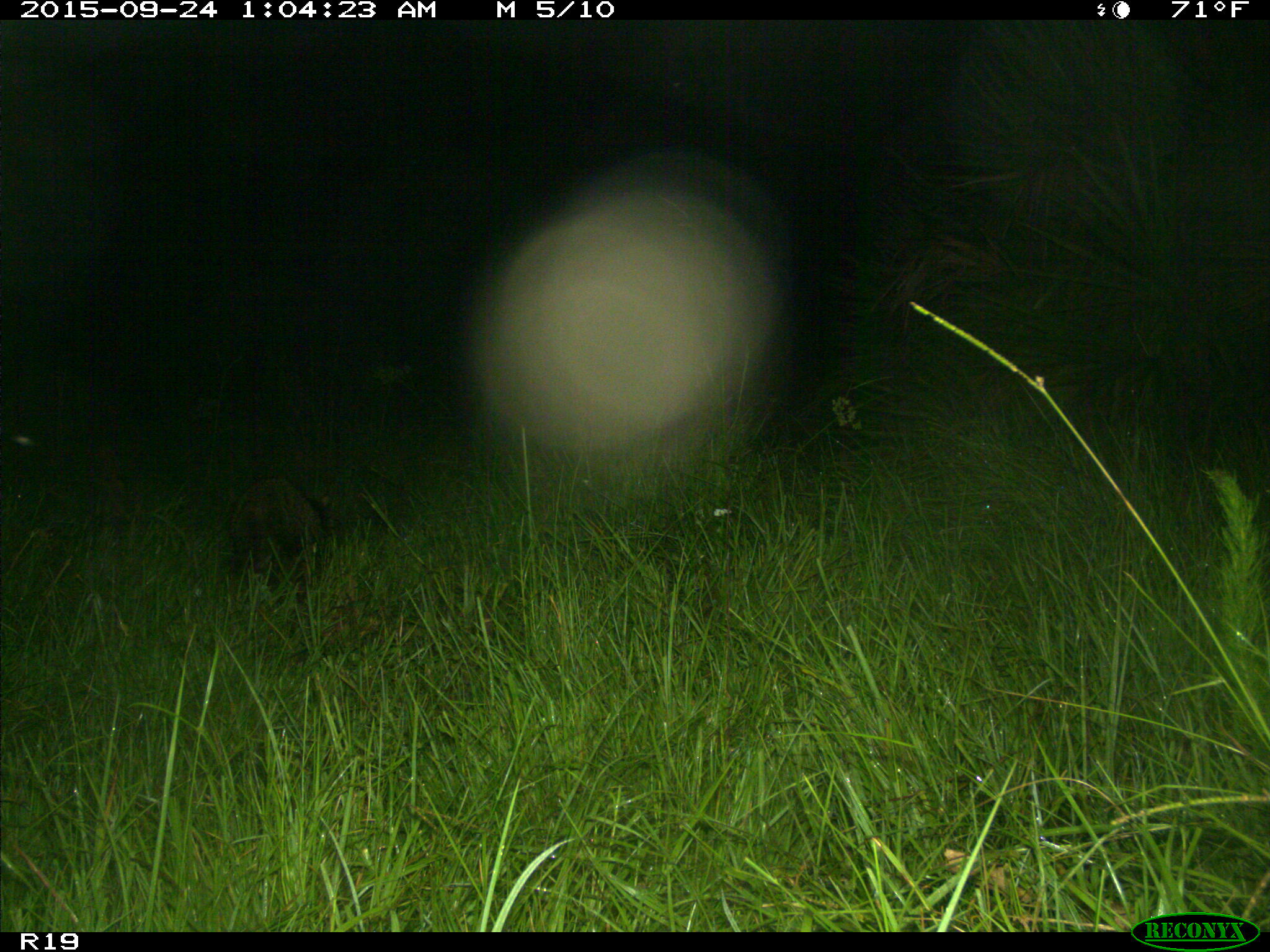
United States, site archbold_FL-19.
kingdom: Animalia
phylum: Chordata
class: Mammalia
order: Carnivora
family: Procyonidae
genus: Procyon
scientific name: Procyon lotor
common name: common raccoon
Procyon lotor (common raccoon).